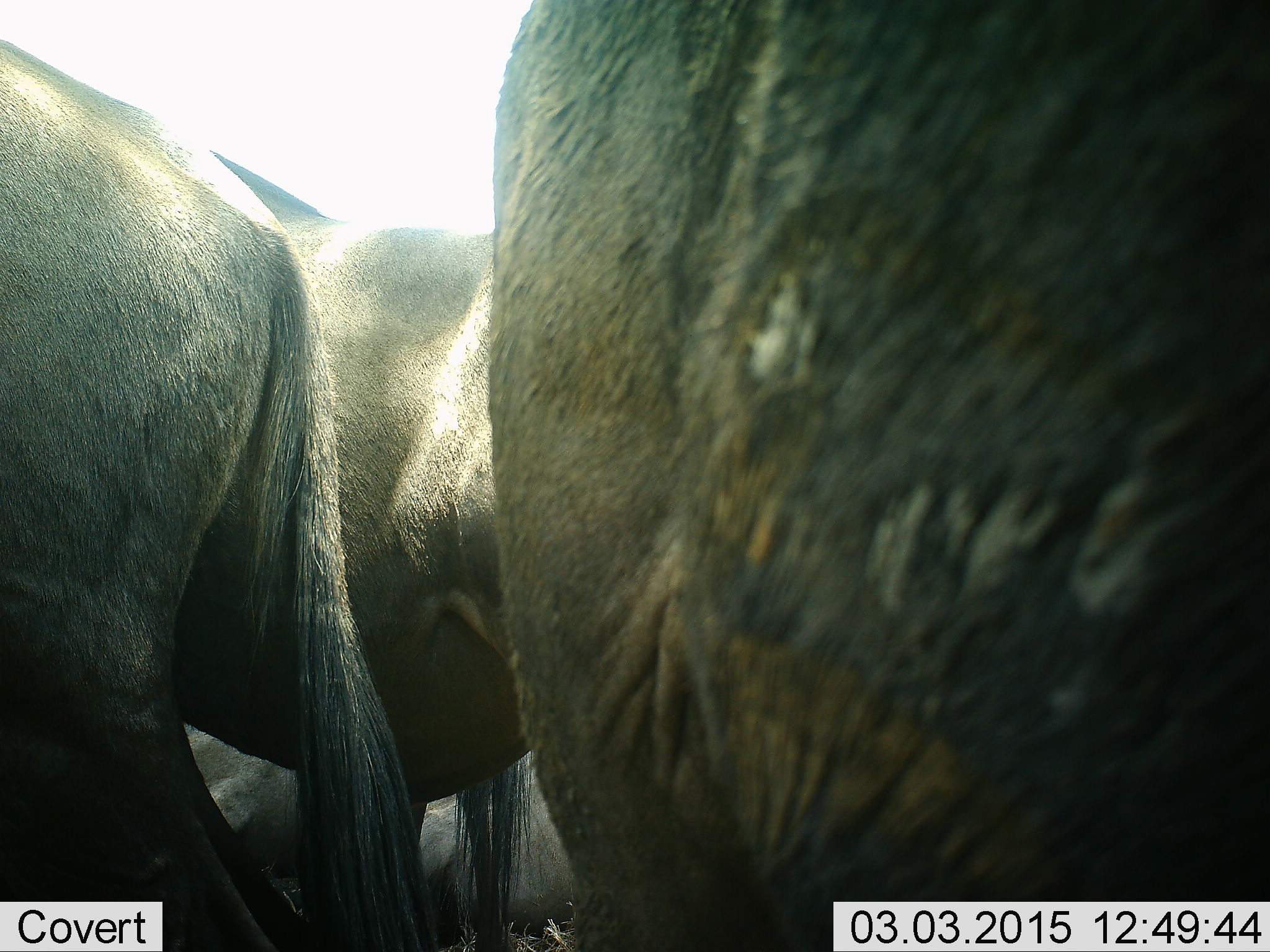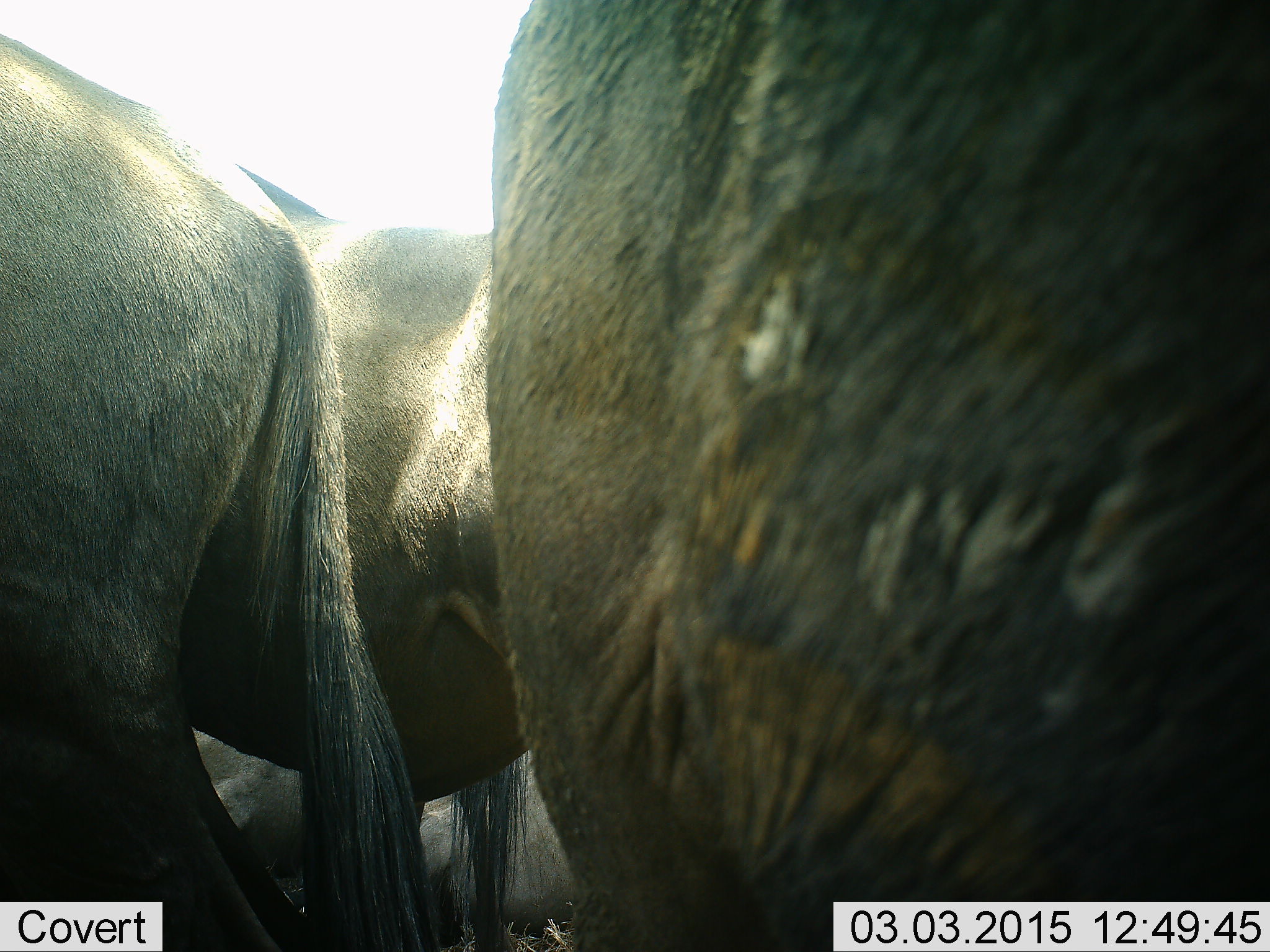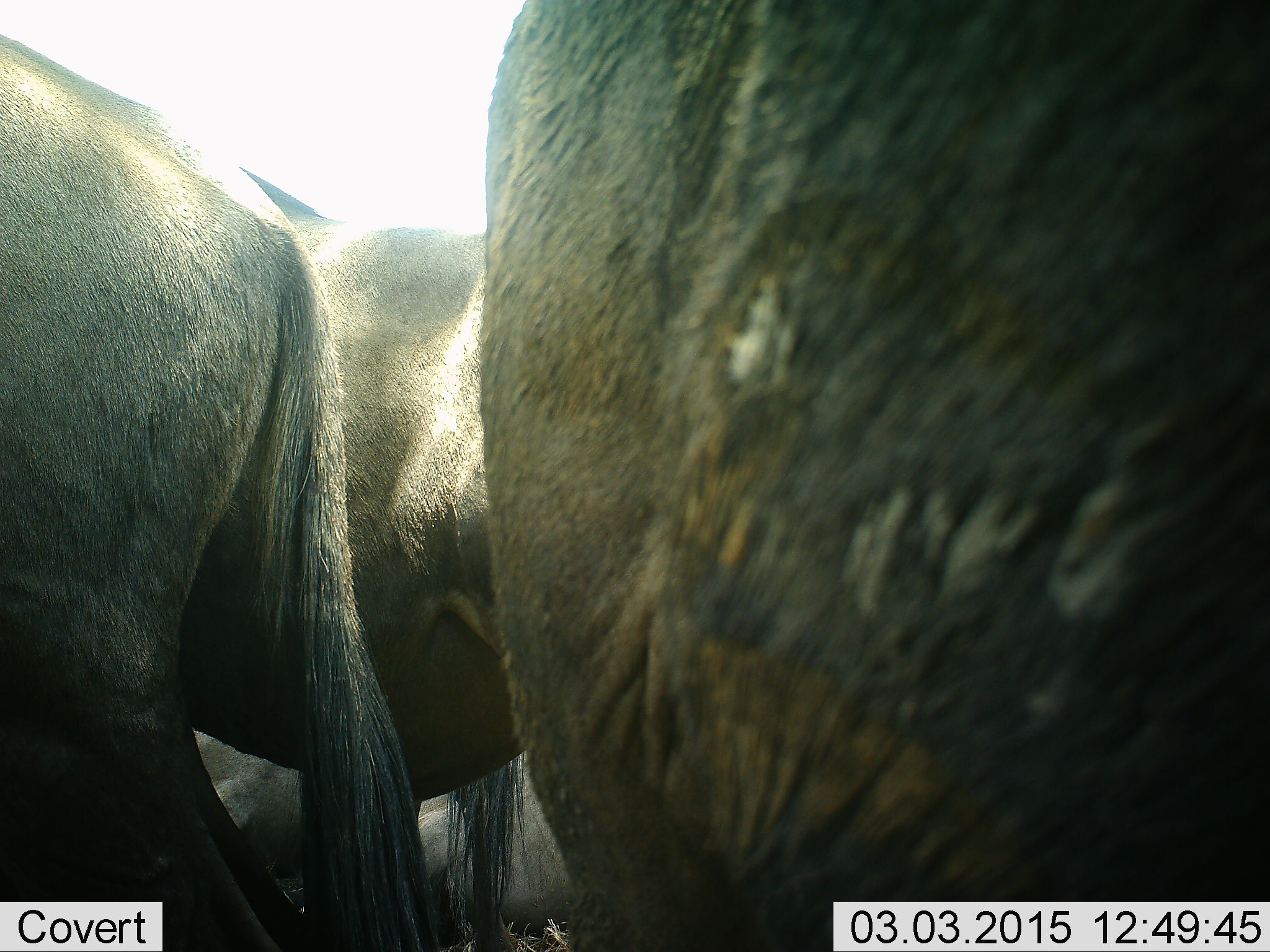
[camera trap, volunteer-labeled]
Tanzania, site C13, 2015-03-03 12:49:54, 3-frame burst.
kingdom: Animalia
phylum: Chordata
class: Mammalia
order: Artiodactyla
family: Bovidae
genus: Connochaetes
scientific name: Connochaetes taurinus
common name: blue wildebeest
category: wildebeest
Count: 3.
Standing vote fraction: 100%.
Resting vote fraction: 20%.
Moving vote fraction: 0%.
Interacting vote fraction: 0%.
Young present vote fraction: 0%.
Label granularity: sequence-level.